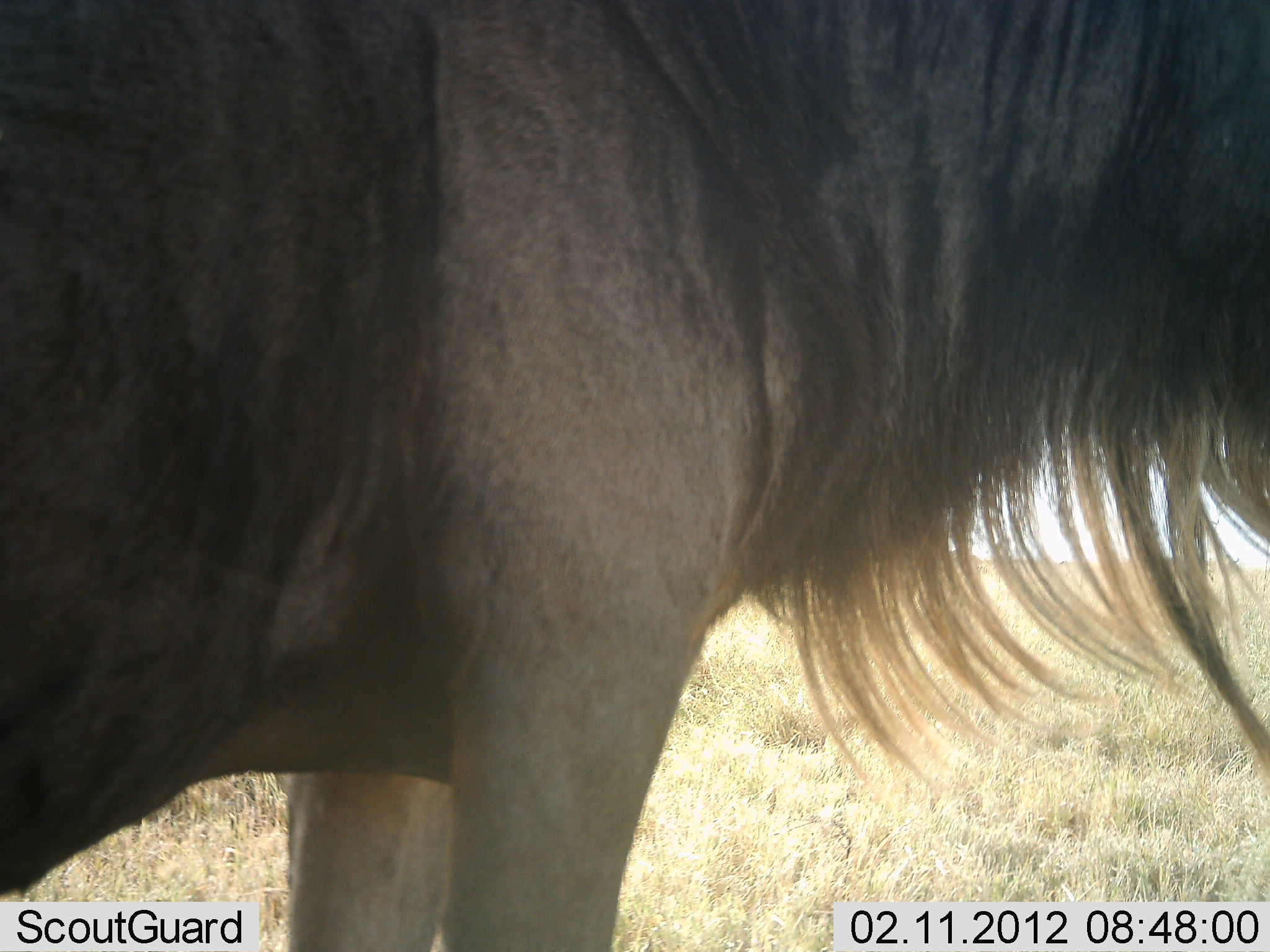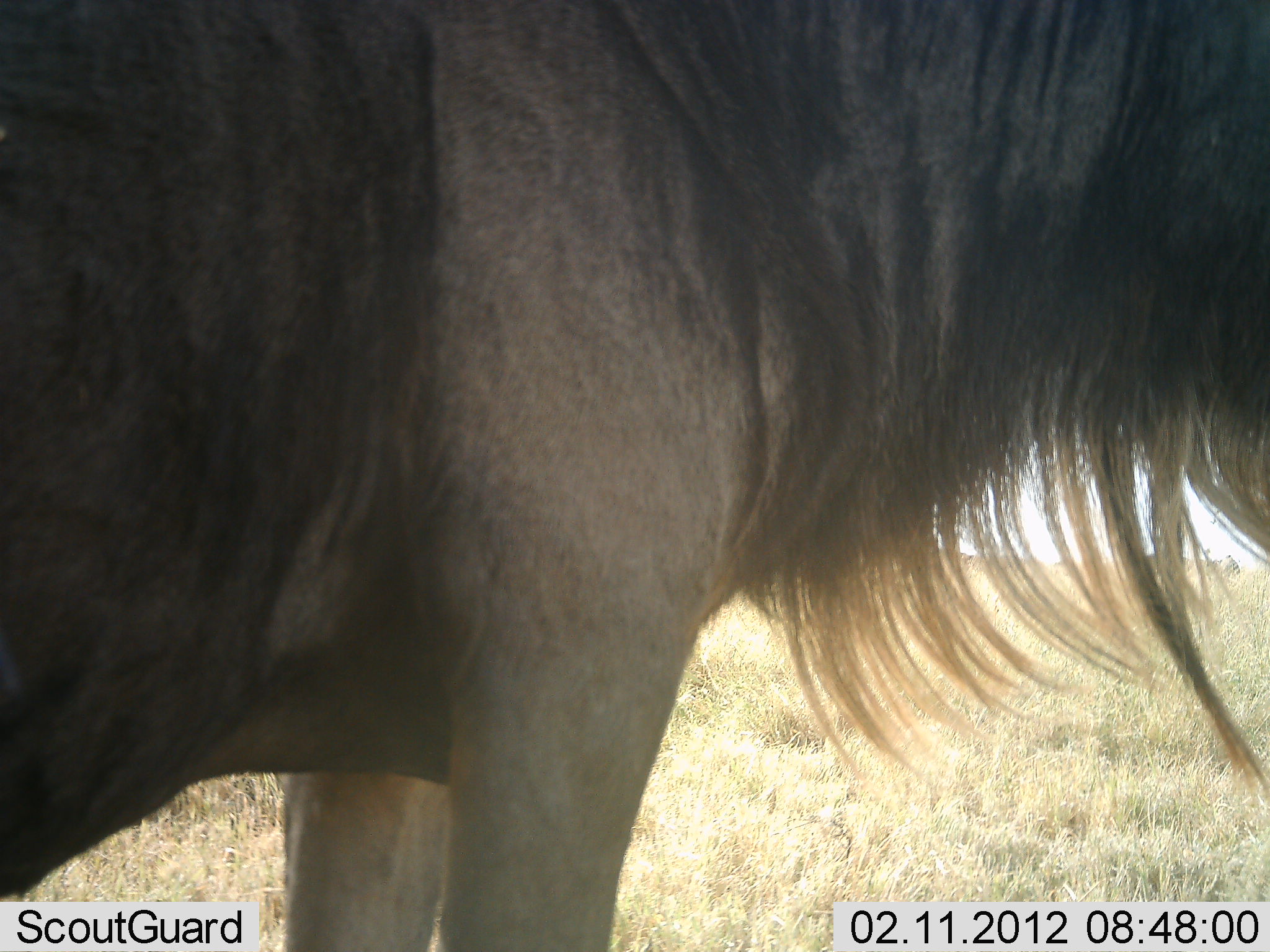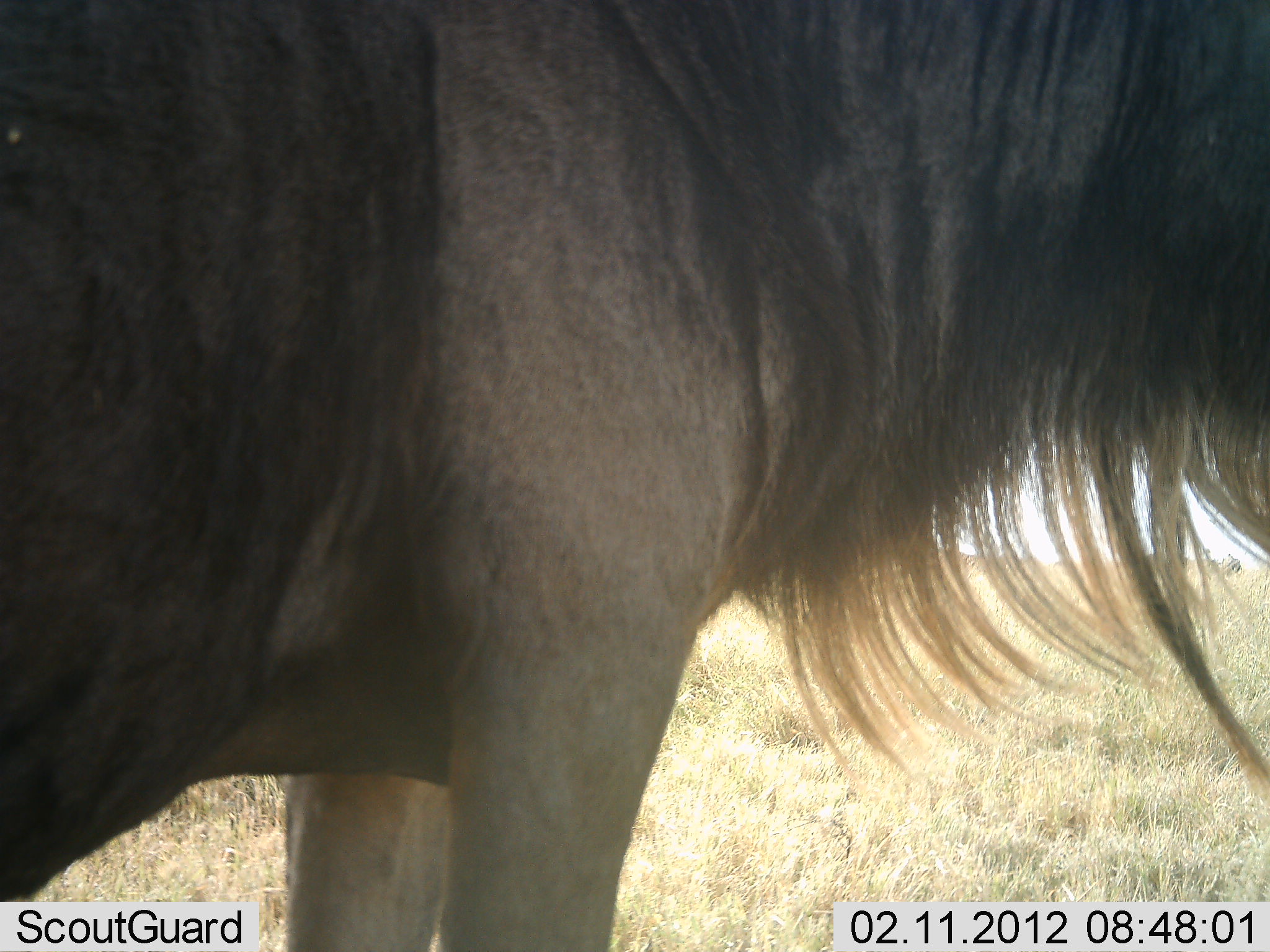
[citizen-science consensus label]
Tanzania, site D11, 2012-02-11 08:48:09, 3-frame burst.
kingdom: Animalia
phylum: Chordata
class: Mammalia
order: Artiodactyla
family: Bovidae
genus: Connochaetes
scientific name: Connochaetes taurinus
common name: blue wildebeest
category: wildebeest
Wildebeest (blue wildebeest) (Connochaetes taurinus), count 1. Behavior (volunteer vote fractions): standing 100%, resting 0%, moving 0%, interacting 0%. Young present (vote fraction): 0%. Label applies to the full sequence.